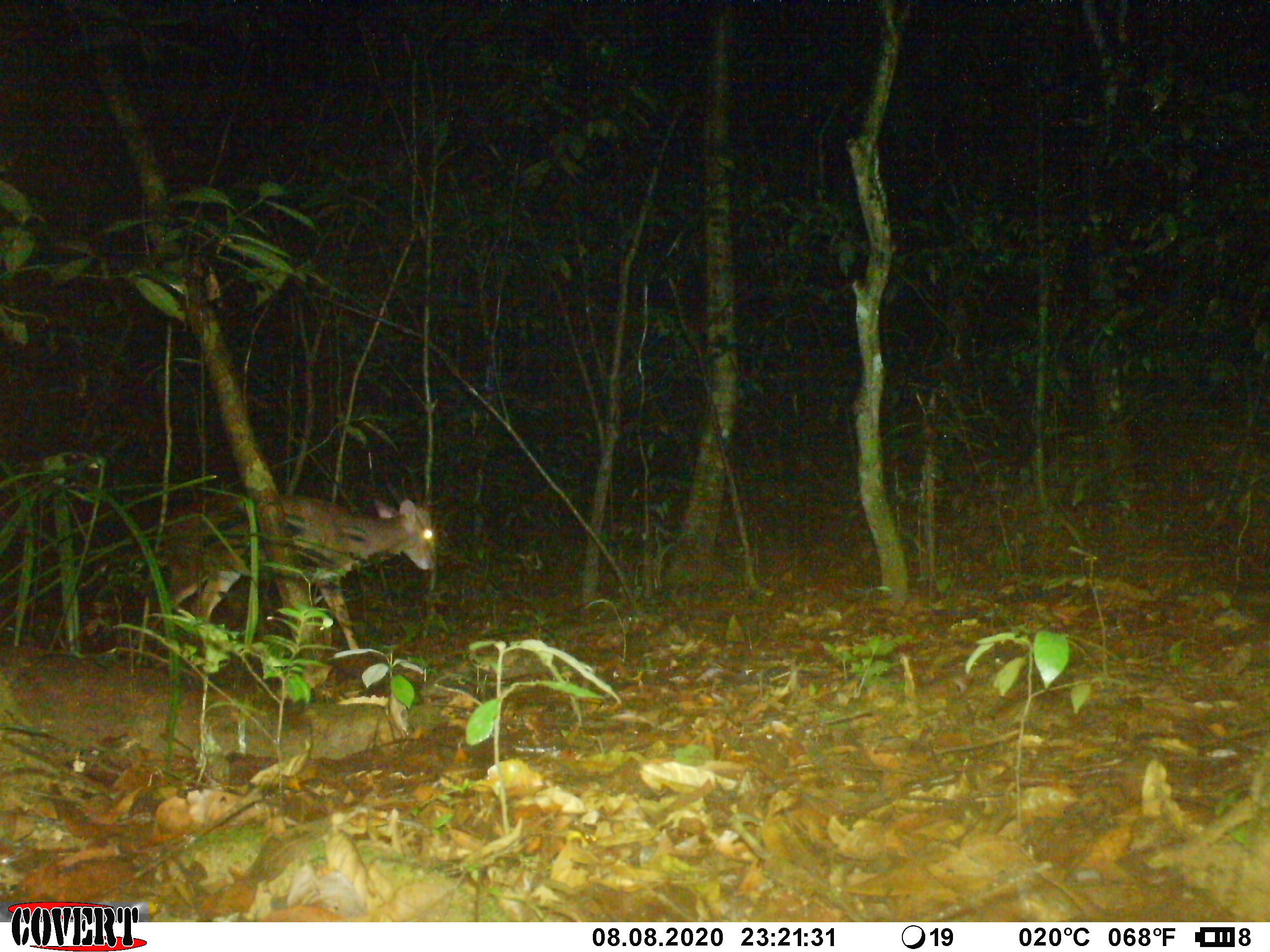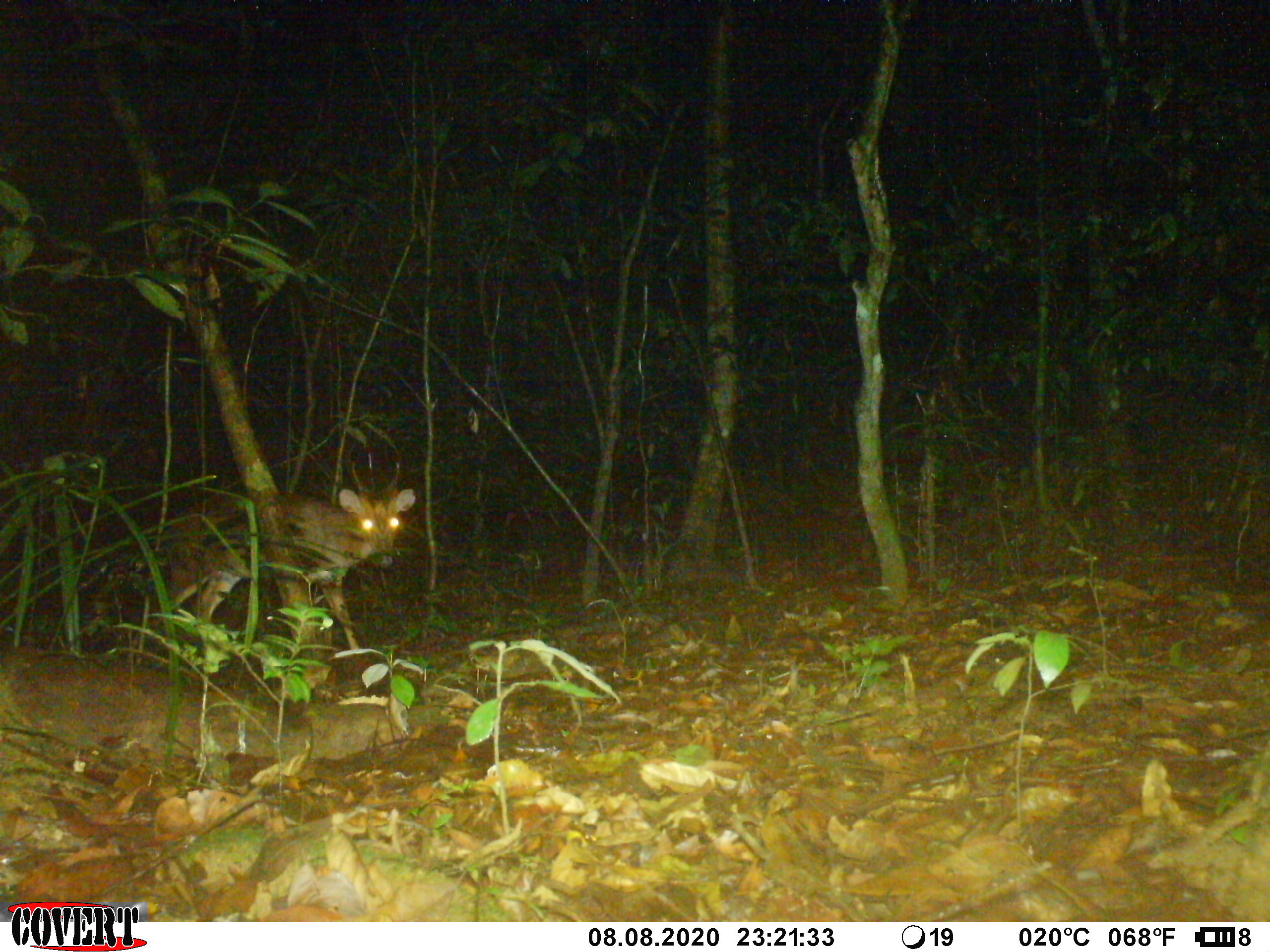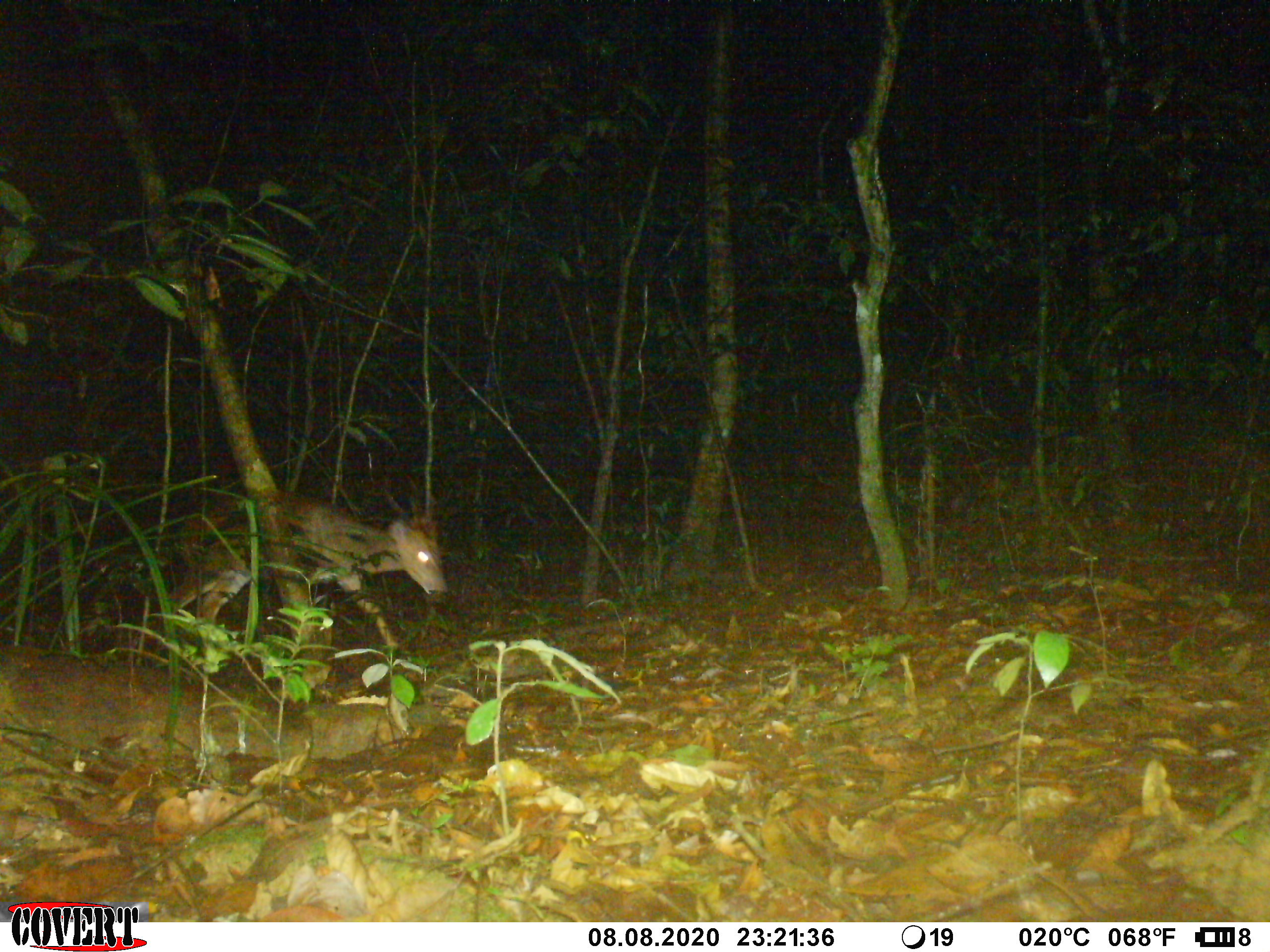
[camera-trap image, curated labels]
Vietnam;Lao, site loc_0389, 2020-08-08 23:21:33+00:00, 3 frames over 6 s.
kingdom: Animalia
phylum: Chordata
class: Mammalia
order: Artiodactyla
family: Cervidae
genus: Muntiacus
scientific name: Muntiacus vuquangensis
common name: large-antlered muntjac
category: large antlered muntjac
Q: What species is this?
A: Large antlered muntjac (large-antlered muntjac) (Muntiacus vuquangensis).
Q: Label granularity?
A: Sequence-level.